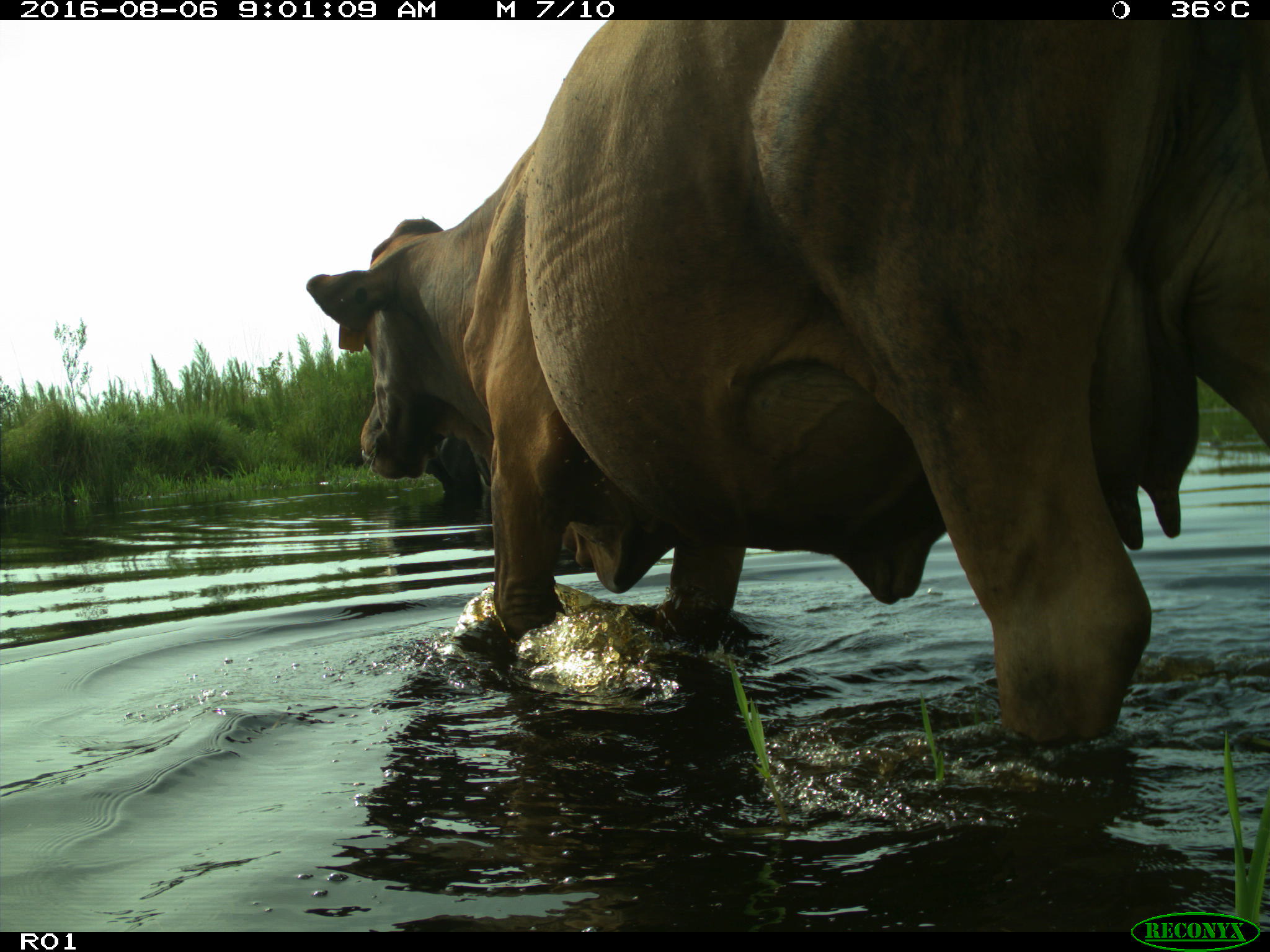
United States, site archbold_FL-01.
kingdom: Animalia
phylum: Chordata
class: Mammalia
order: Artiodactyla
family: Bovidae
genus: Bos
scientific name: Bos taurus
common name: domestic cow